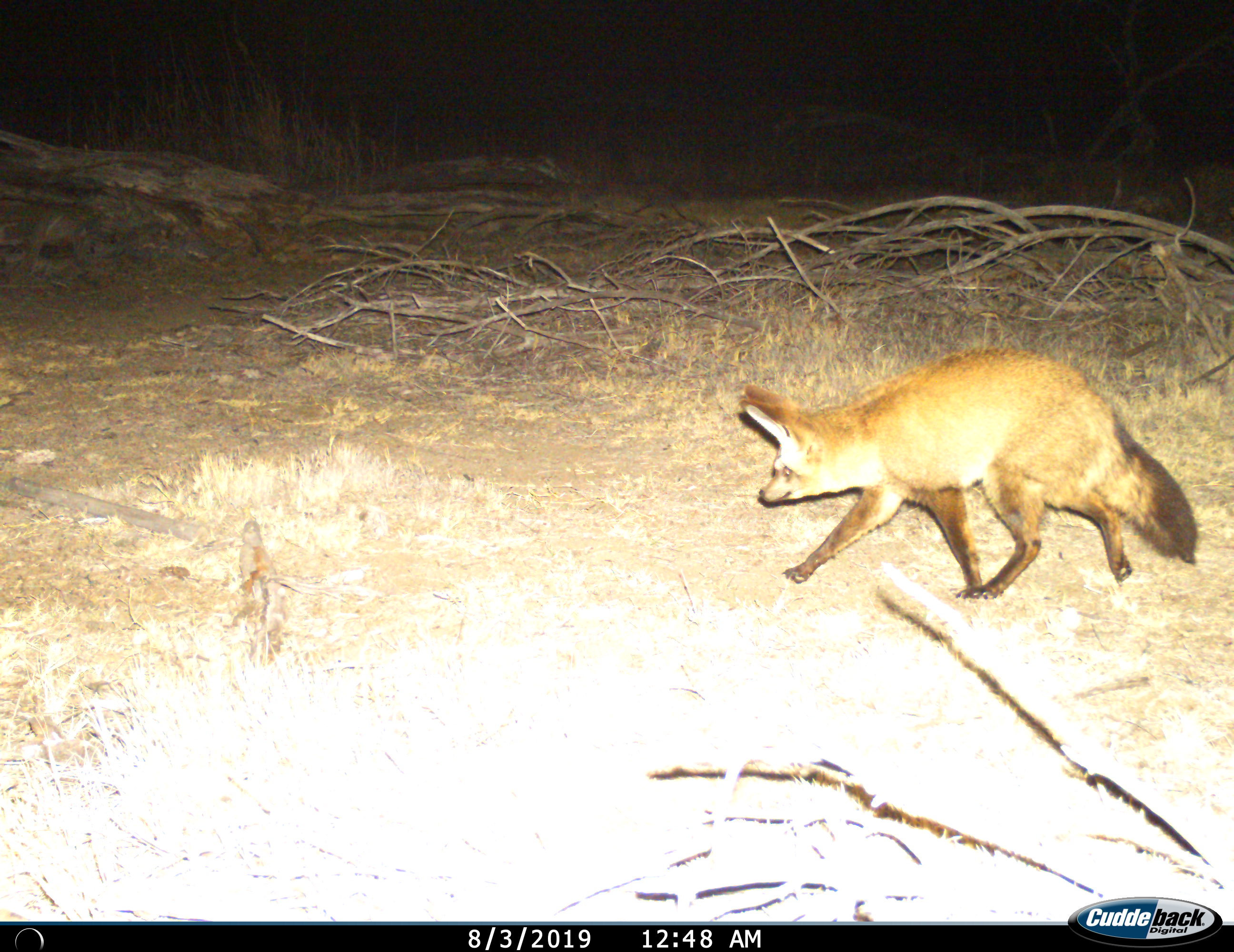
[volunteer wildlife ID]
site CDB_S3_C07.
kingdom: Animalia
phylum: Chordata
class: Mammalia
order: Carnivora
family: Canidae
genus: Otocyon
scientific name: Otocyon megalotis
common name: bat-eared fox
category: foxbateared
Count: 1.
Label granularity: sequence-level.